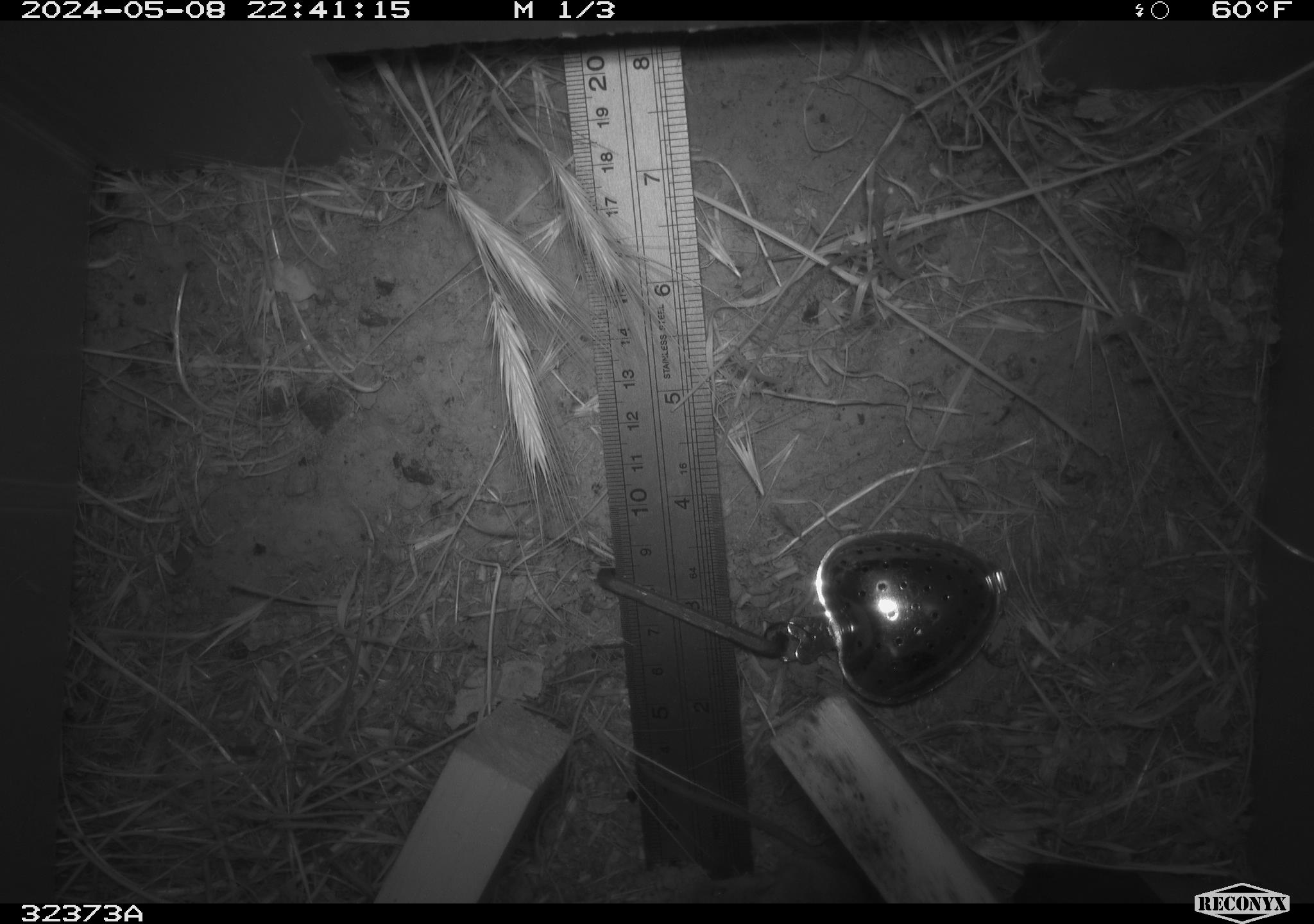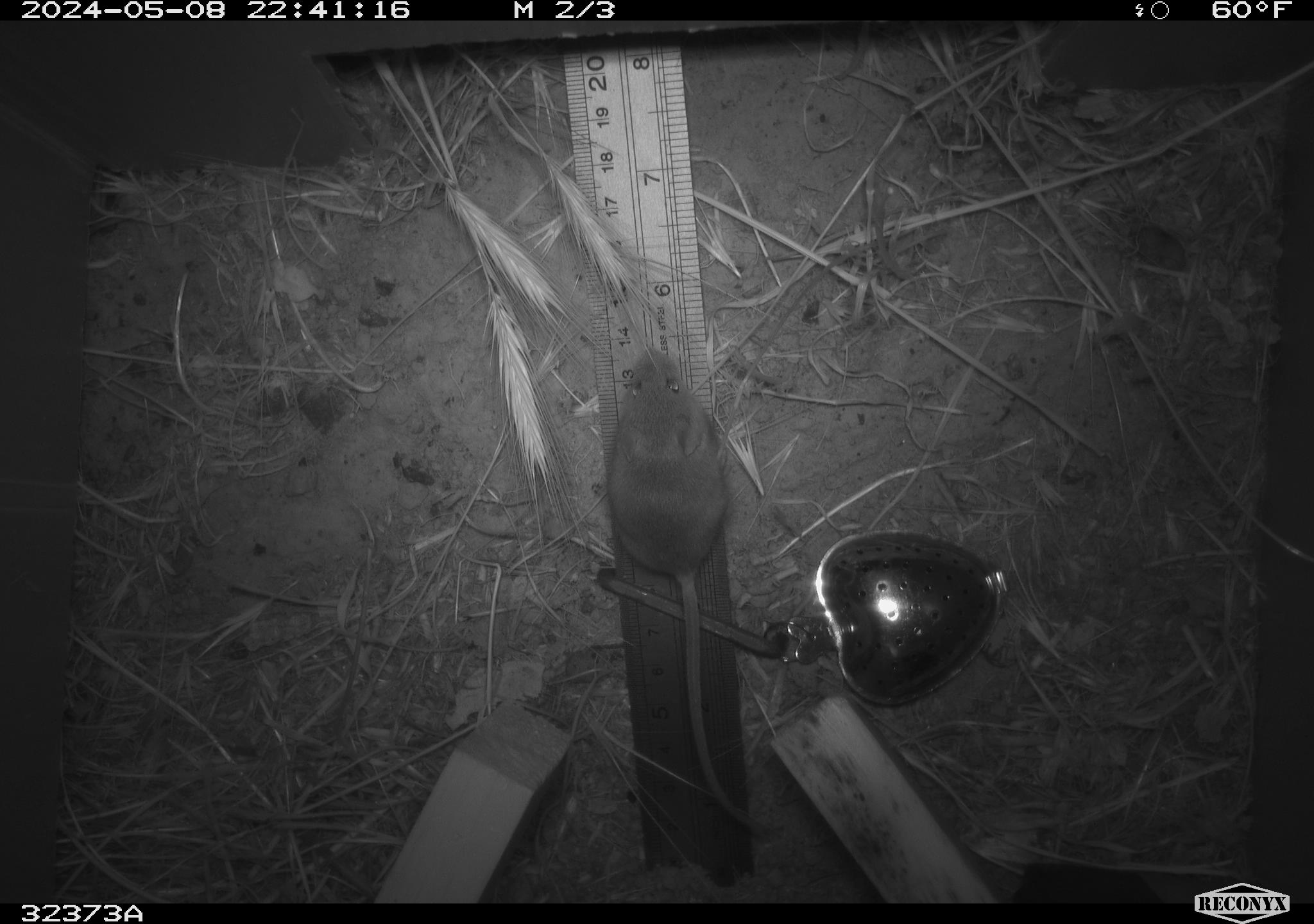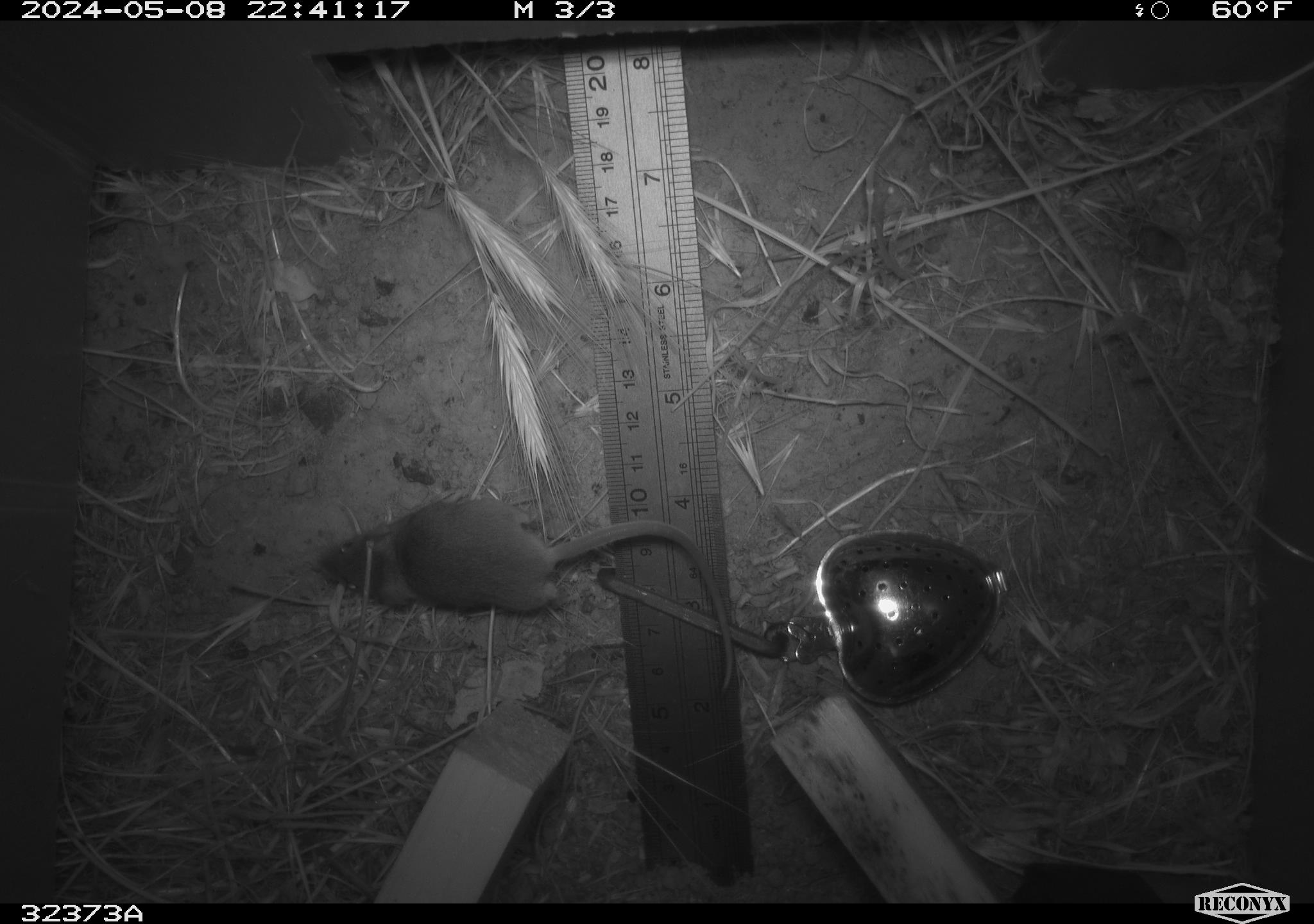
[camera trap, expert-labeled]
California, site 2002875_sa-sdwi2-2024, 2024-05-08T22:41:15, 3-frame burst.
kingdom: Animalia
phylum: Chordata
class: Mammalia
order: Rodentia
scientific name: Rodentia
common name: rodent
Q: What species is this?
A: Rodent (Rodentia).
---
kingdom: Animalia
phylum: Chordata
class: Mammalia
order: Rodentia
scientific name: Rodentia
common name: mouse species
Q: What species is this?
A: Mouse species (Rodentia).